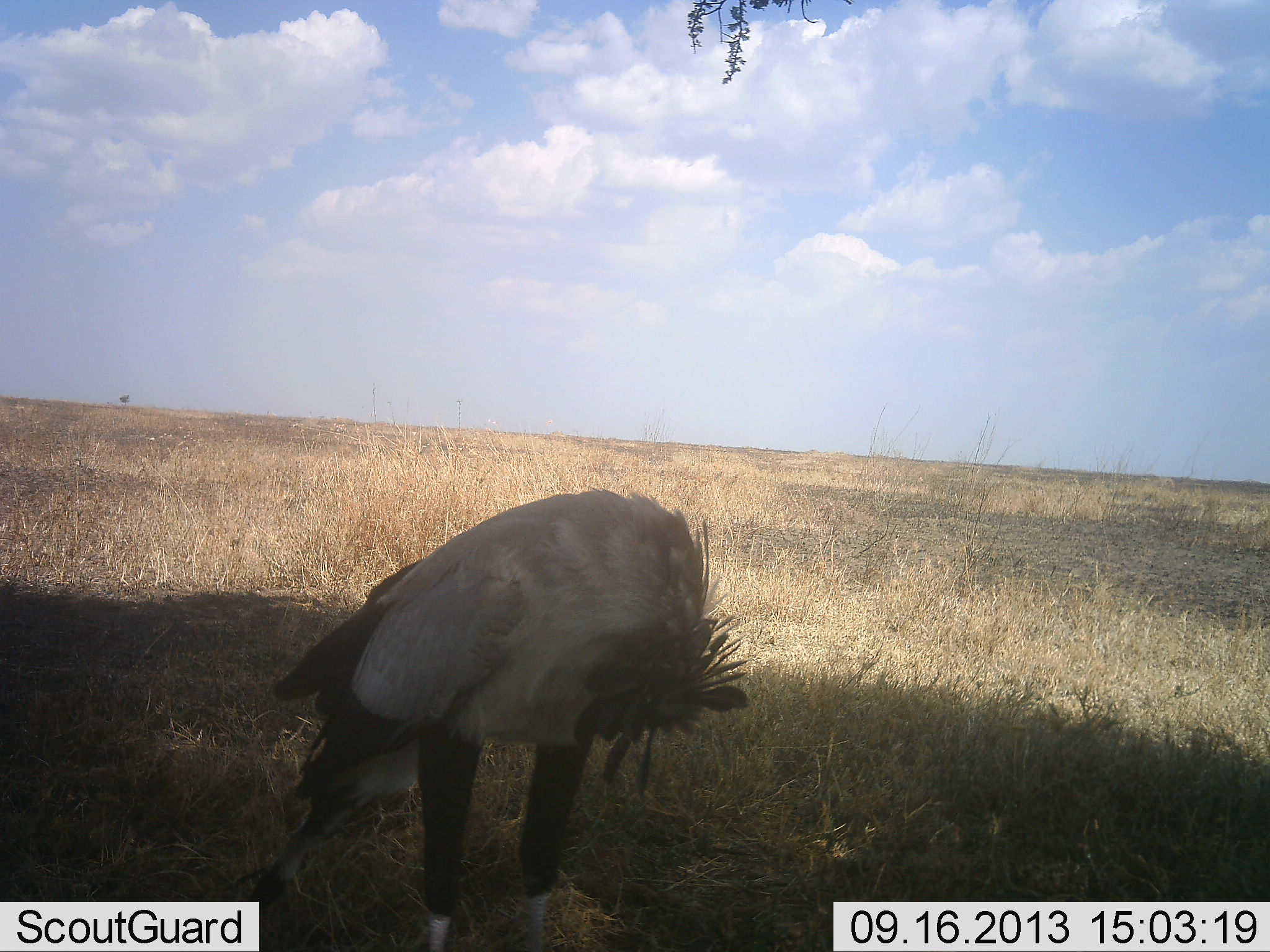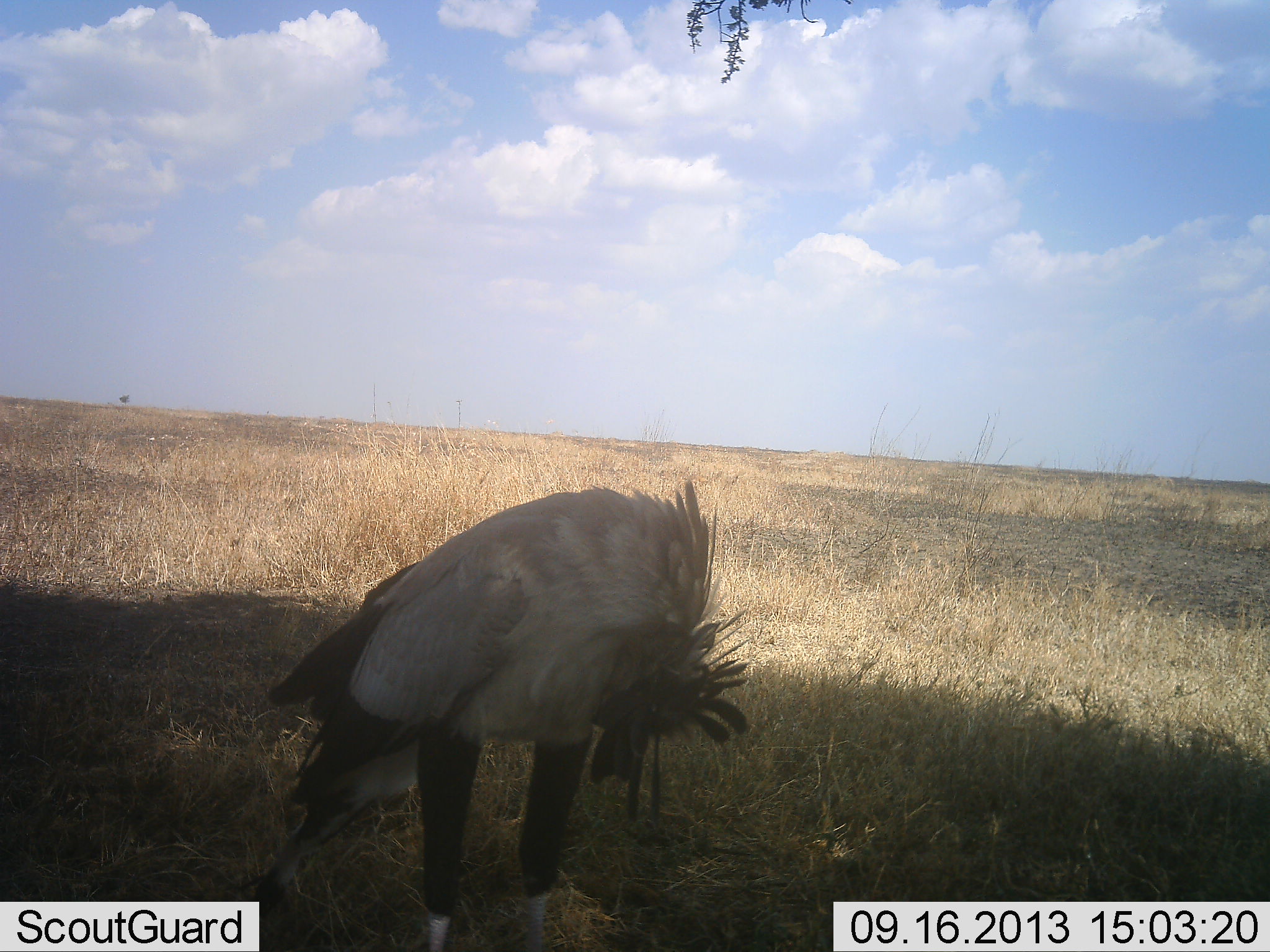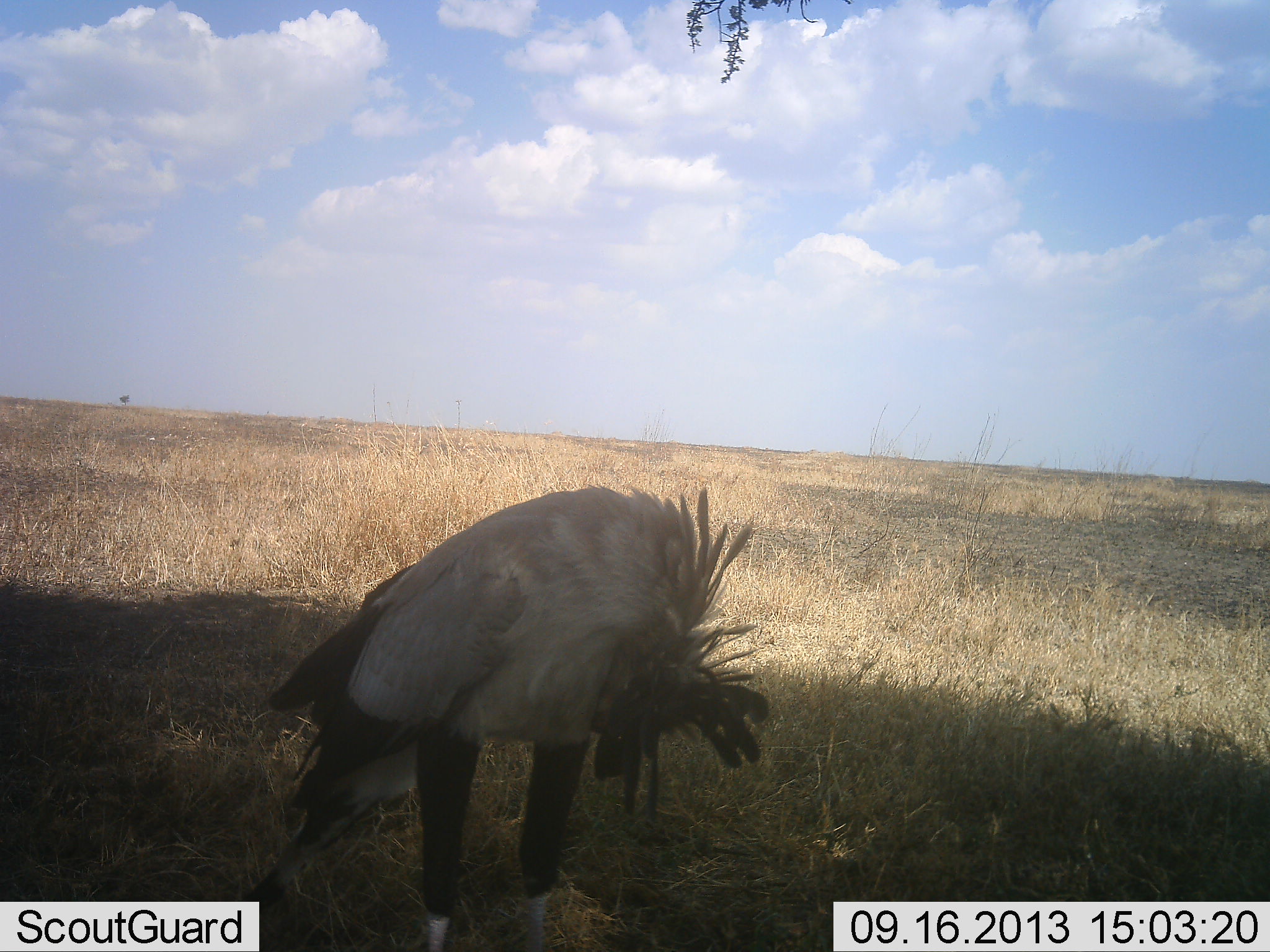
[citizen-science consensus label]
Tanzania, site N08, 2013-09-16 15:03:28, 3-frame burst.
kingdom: Animalia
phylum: Chordata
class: Aves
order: Accipitriformes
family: Sagittariidae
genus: Sagittarius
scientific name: Sagittarius serpentarius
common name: secretary bird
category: secretarybird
Secretarybird (secretary bird) (Sagittarius serpentarius), count 1. Behavior (volunteer vote fractions): standing 83%, resting 11%, moving 17%, interacting 0%. Young present (vote fraction): 0%. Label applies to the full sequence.